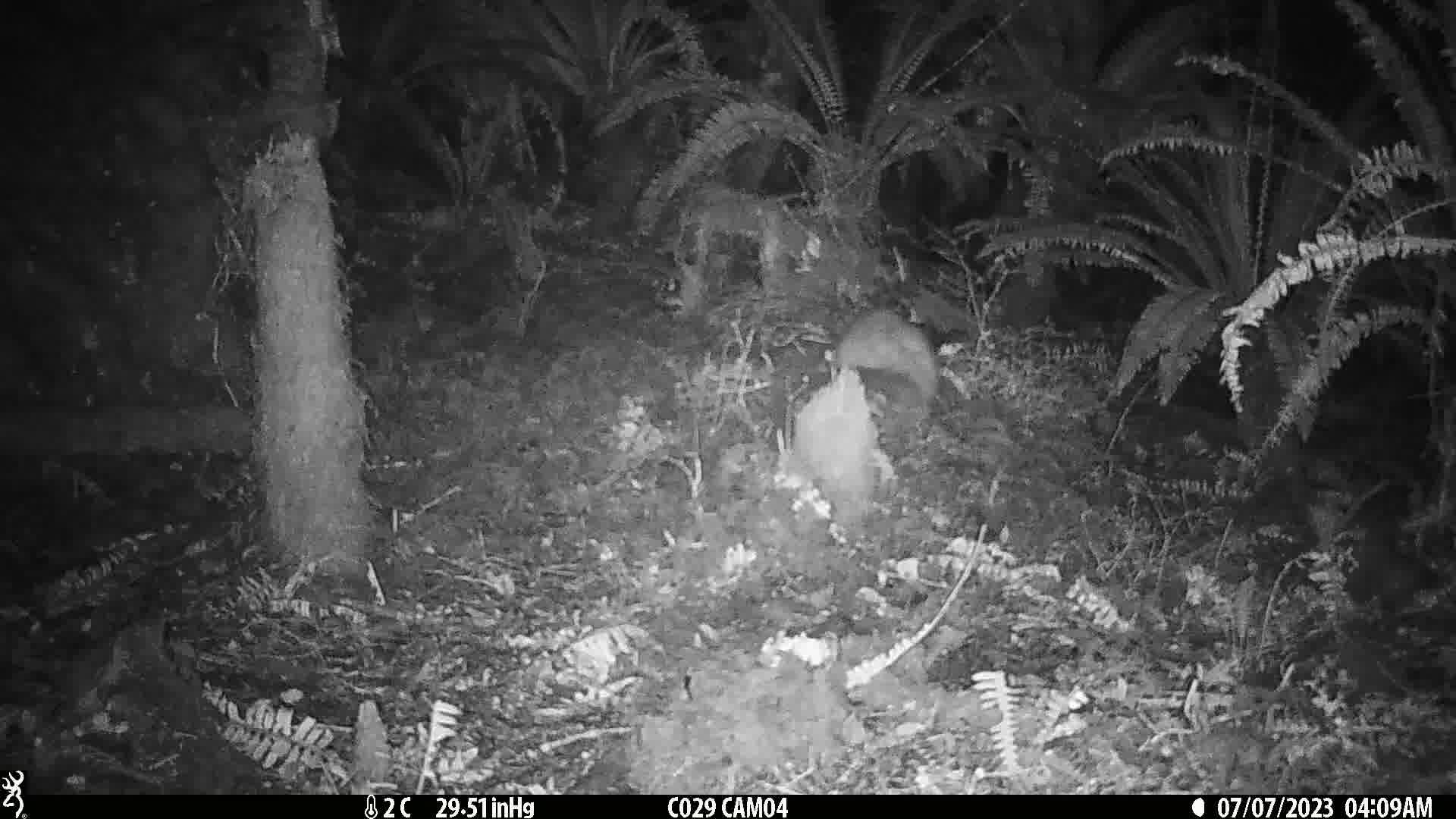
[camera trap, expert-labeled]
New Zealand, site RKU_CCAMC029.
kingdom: Animalia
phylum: Chordata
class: Mammalia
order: Diprotodontia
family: Phalangeridae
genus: Trichosurus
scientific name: Trichosurus vulpecula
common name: common brushtail possum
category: possum